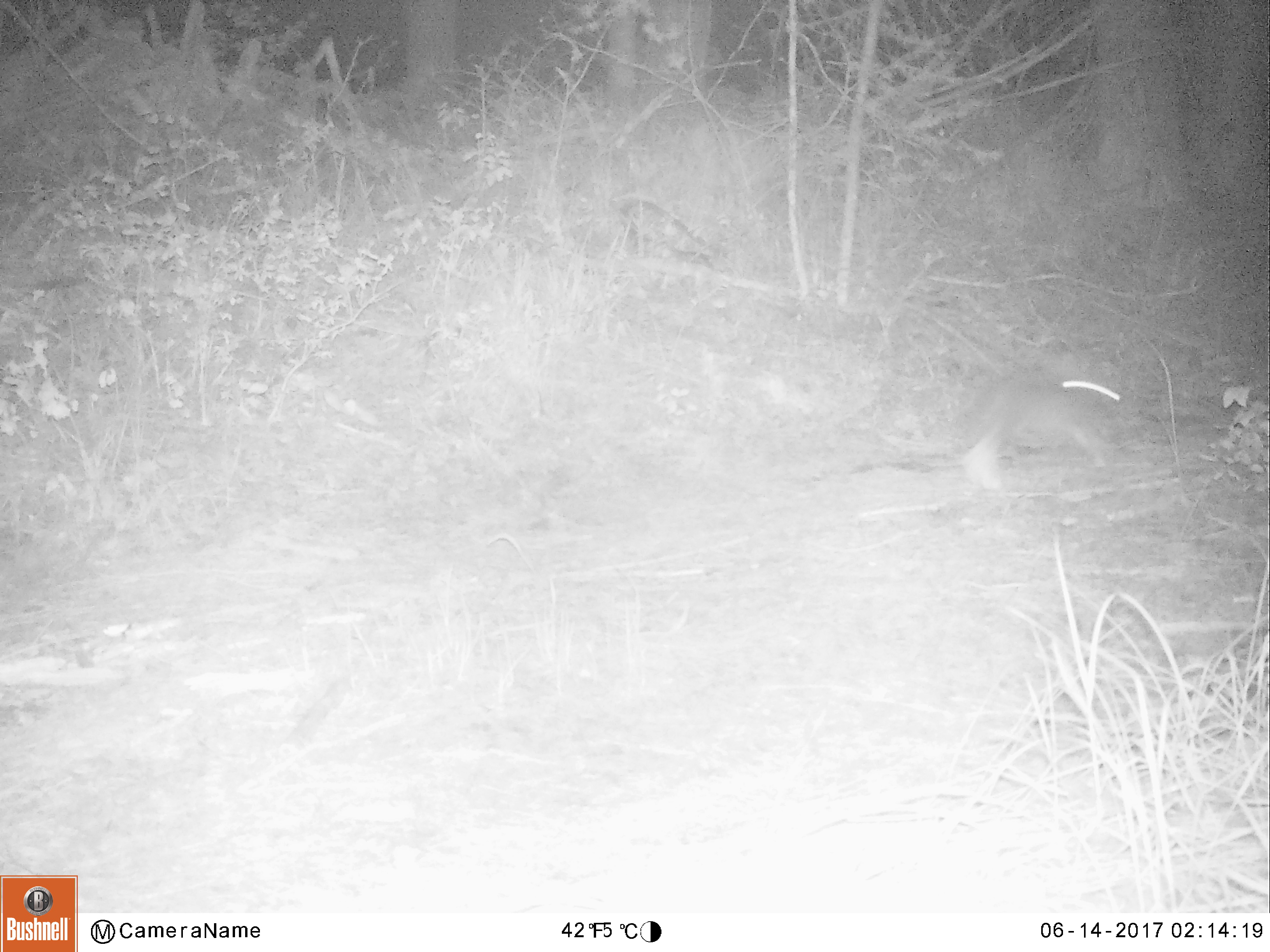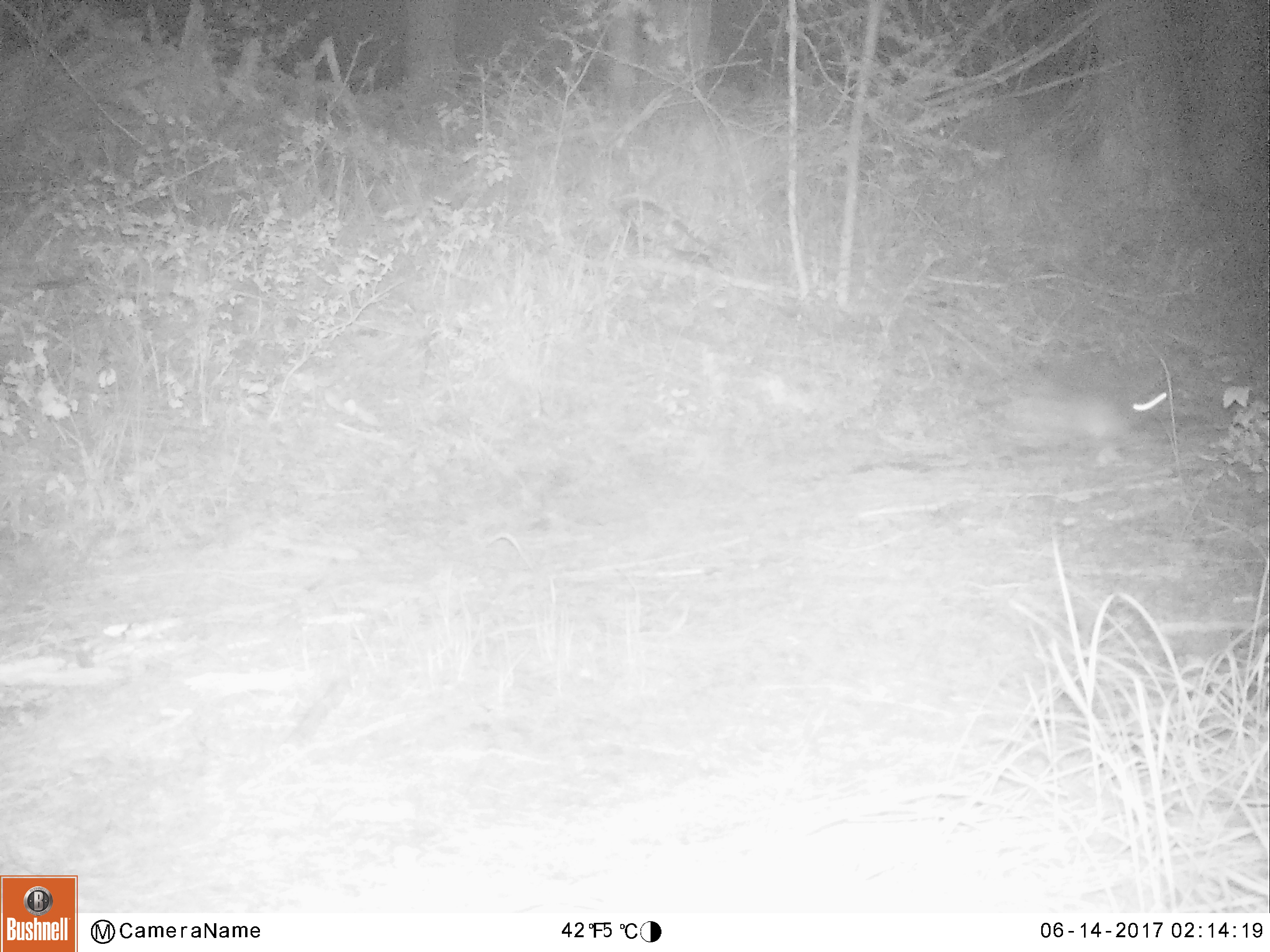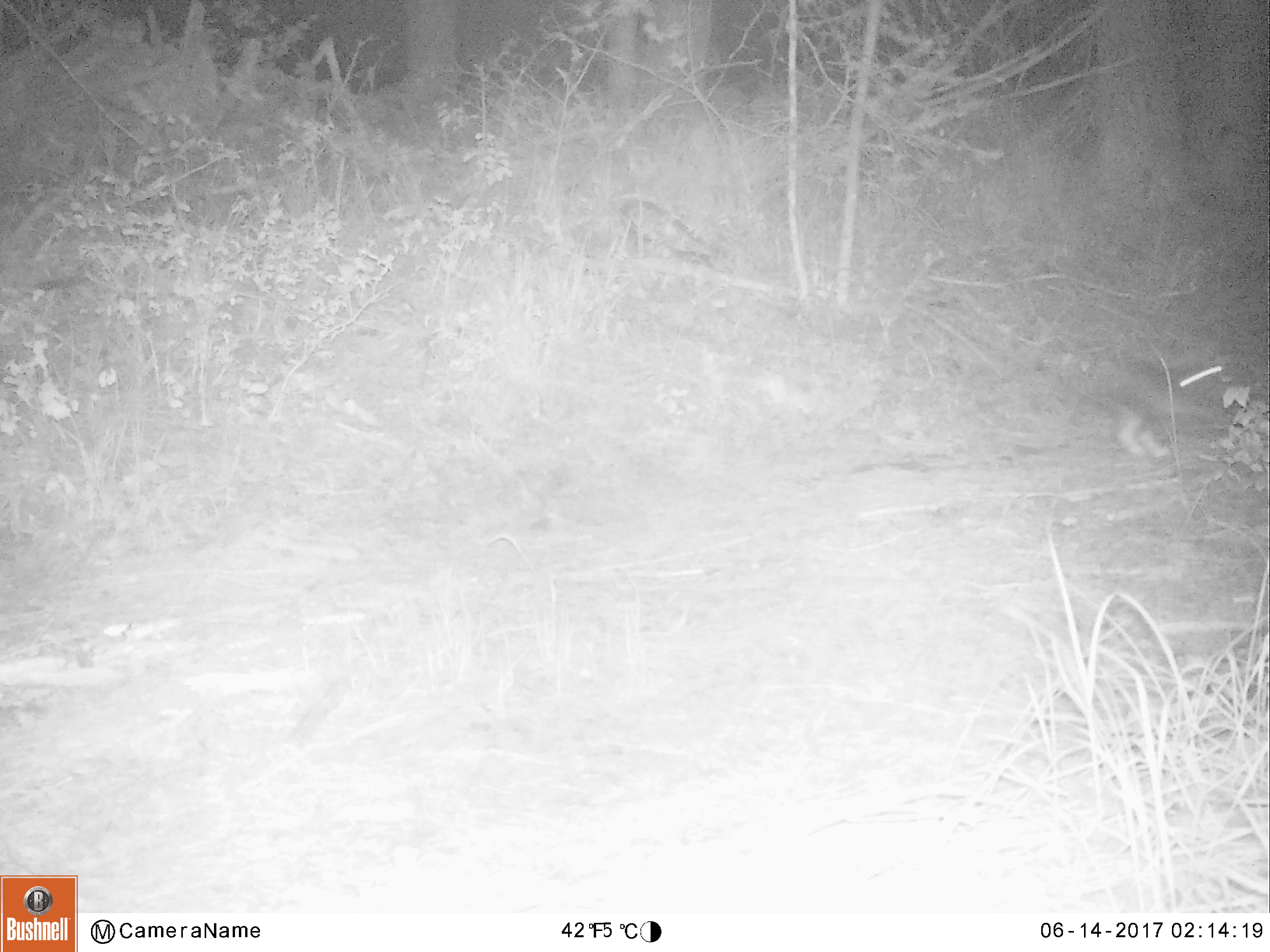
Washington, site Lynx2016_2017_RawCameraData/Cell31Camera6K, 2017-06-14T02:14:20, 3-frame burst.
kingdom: Animalia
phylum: Chordata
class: Mammalia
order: Lagomorpha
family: Leporidae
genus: Lepus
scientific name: Lepus americanus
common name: snowshoe hare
Lepus americanus (snowshoe hare). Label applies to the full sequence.